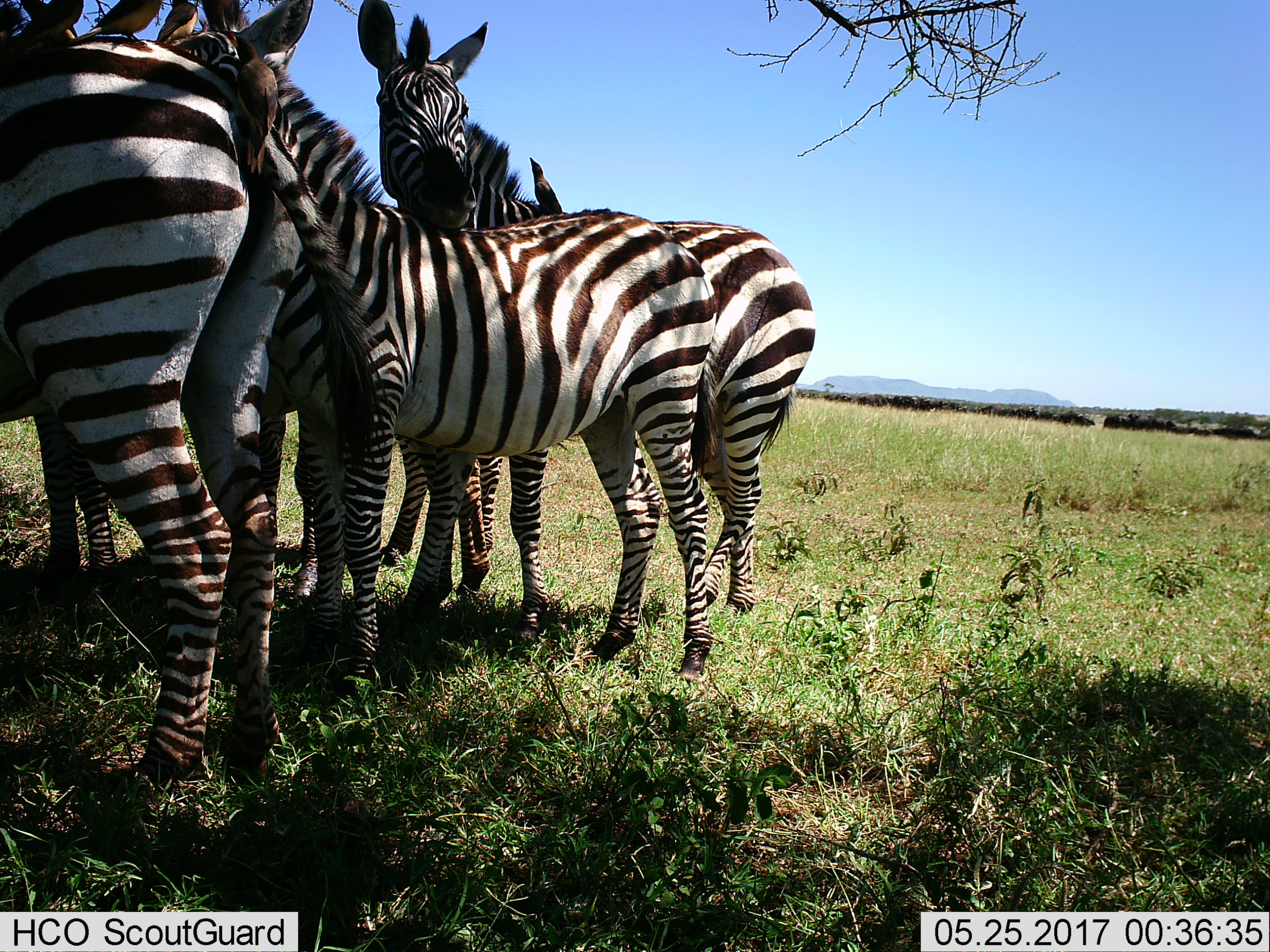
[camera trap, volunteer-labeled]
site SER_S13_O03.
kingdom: Animalia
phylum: Chordata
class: Mammalia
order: Perissodactyla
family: Equidae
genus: Equus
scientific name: Equus quagga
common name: plains zebra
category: zebraplains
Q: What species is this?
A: Zebraplains (plains zebra) (Equus quagga).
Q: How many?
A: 5.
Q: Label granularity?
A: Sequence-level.